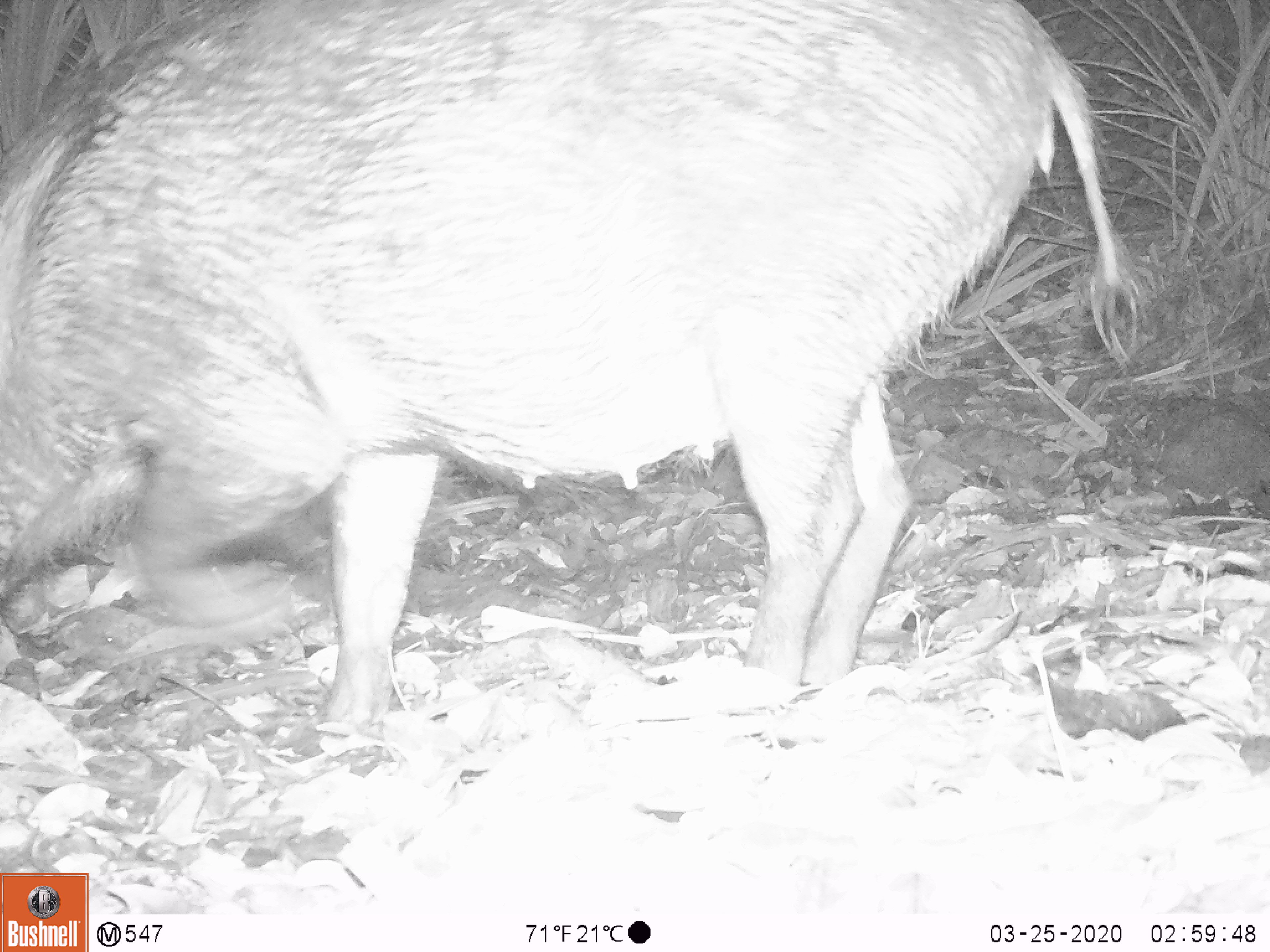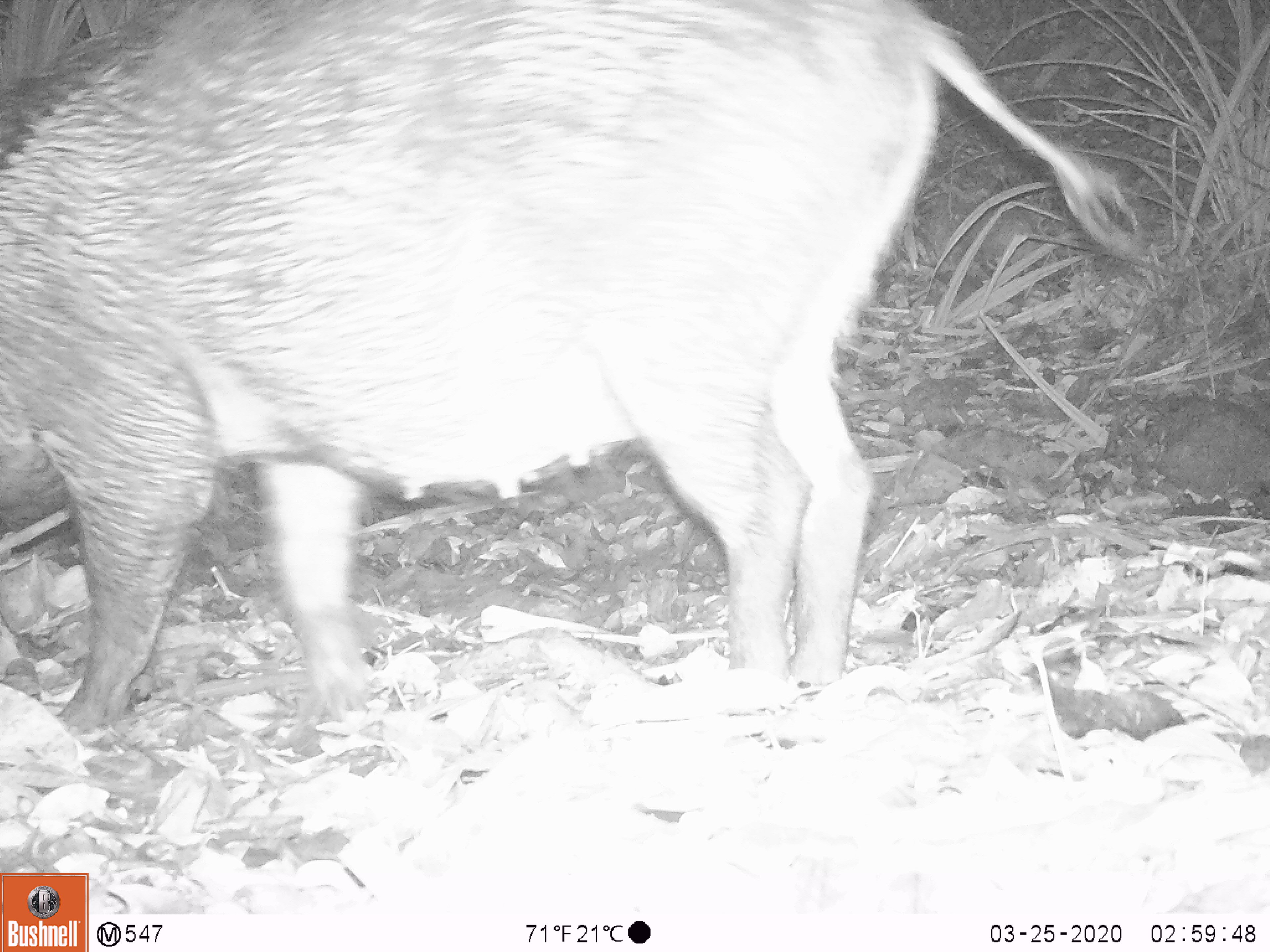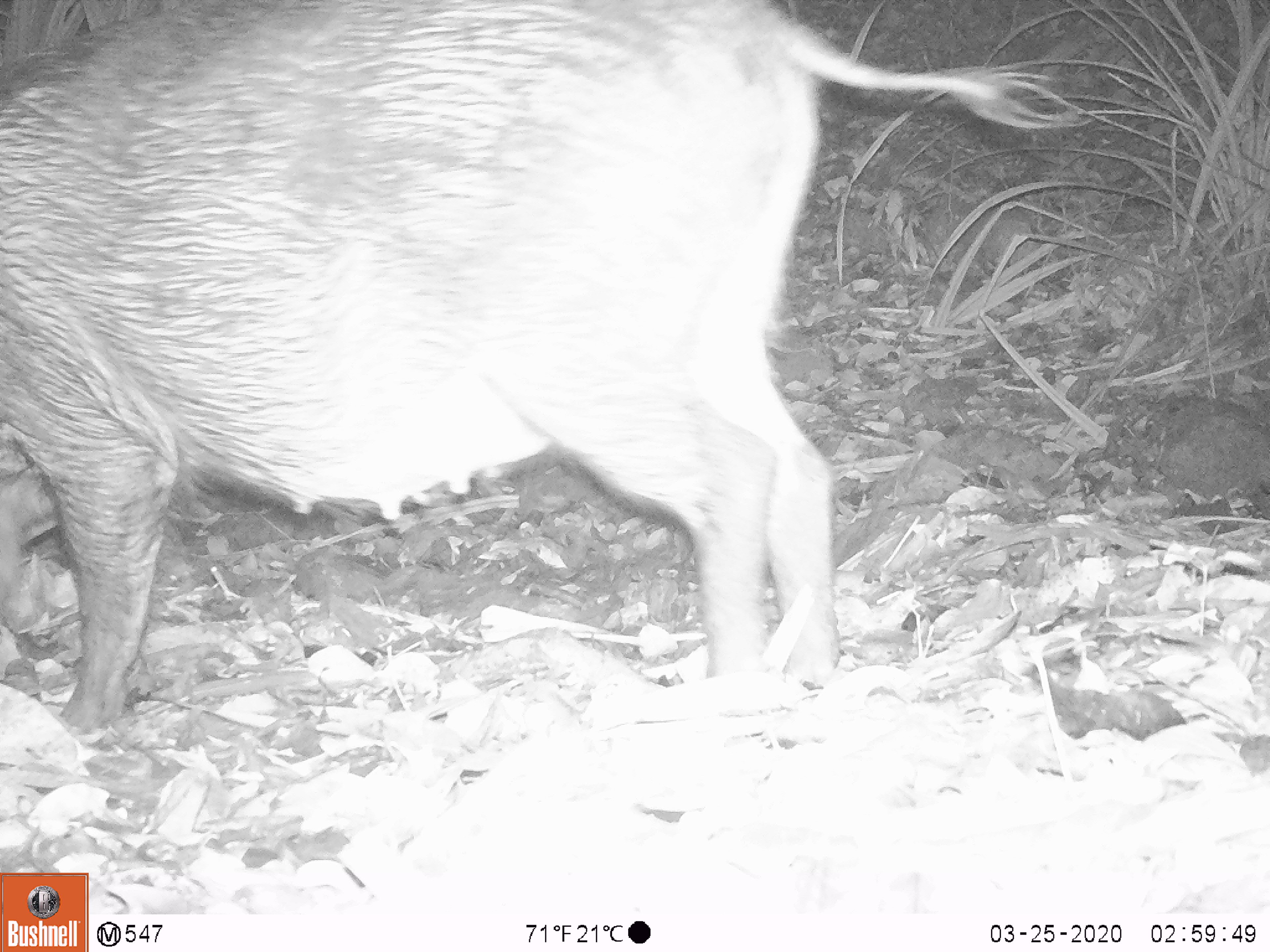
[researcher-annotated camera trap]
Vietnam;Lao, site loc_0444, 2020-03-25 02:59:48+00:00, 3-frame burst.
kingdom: Animalia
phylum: Chordata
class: Mammalia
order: Artiodactyla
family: Suidae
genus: Sus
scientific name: Sus scrofa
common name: eurasian wild pig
Eurasian wild pig (Sus scrofa). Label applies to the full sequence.